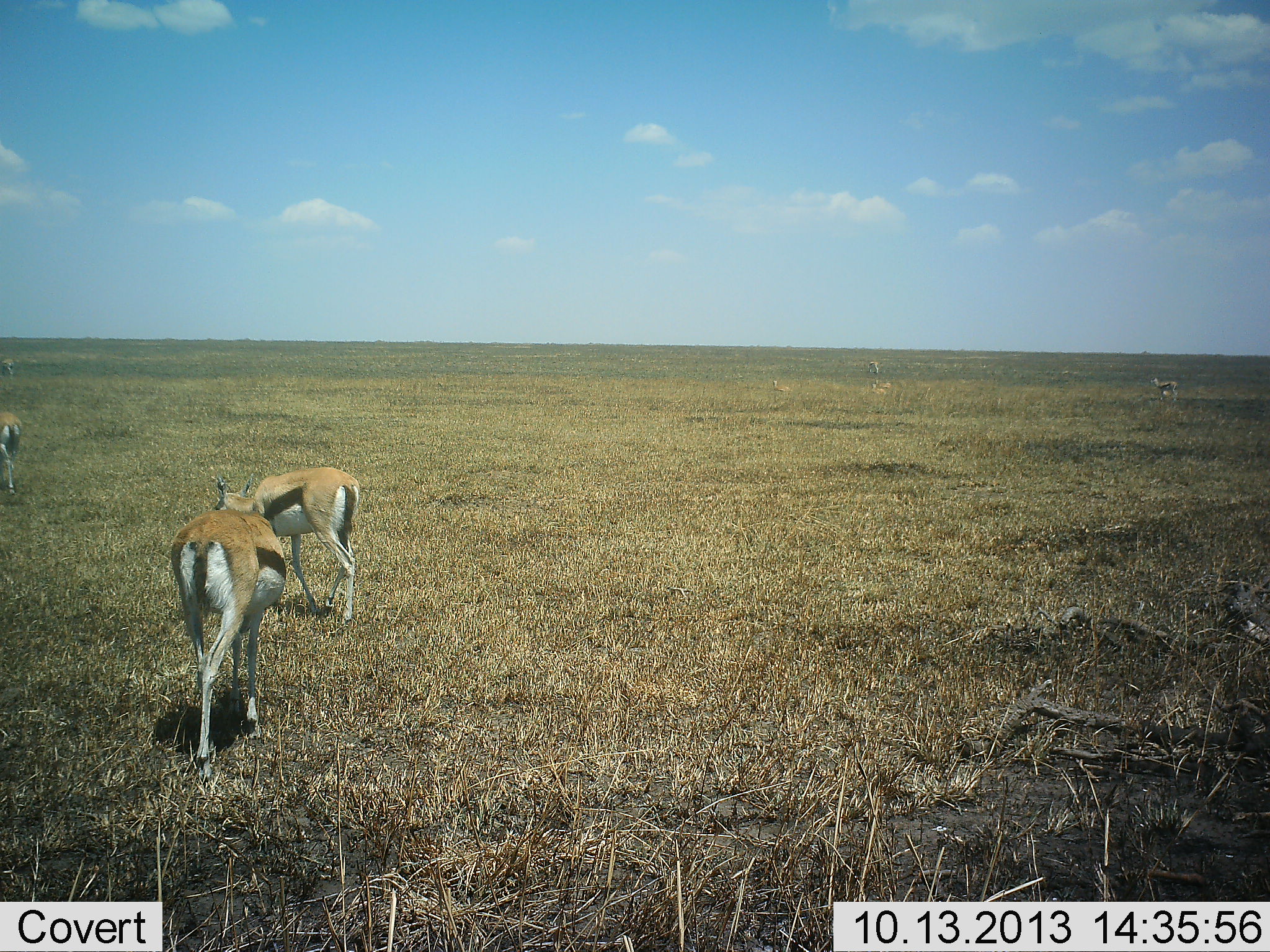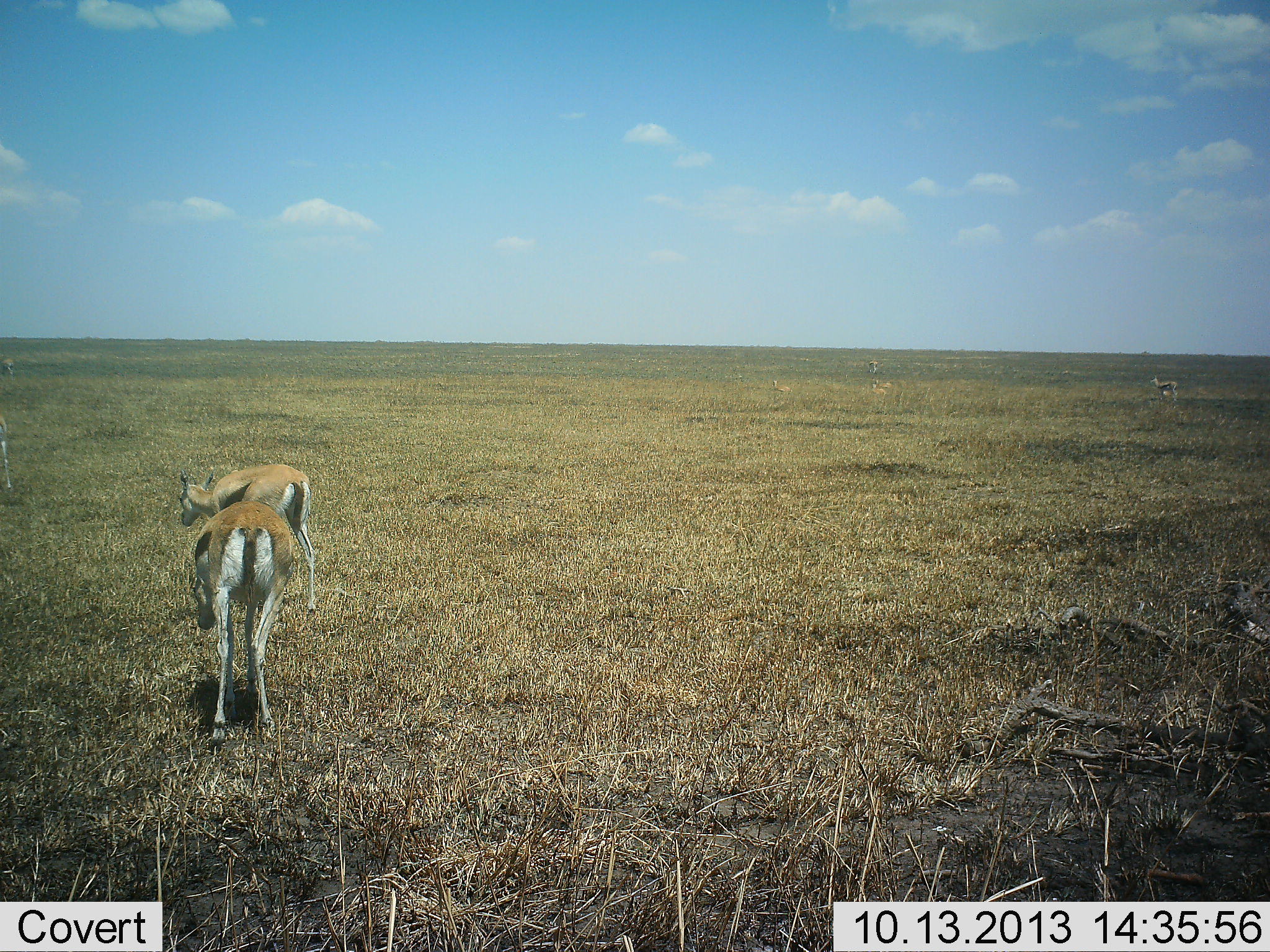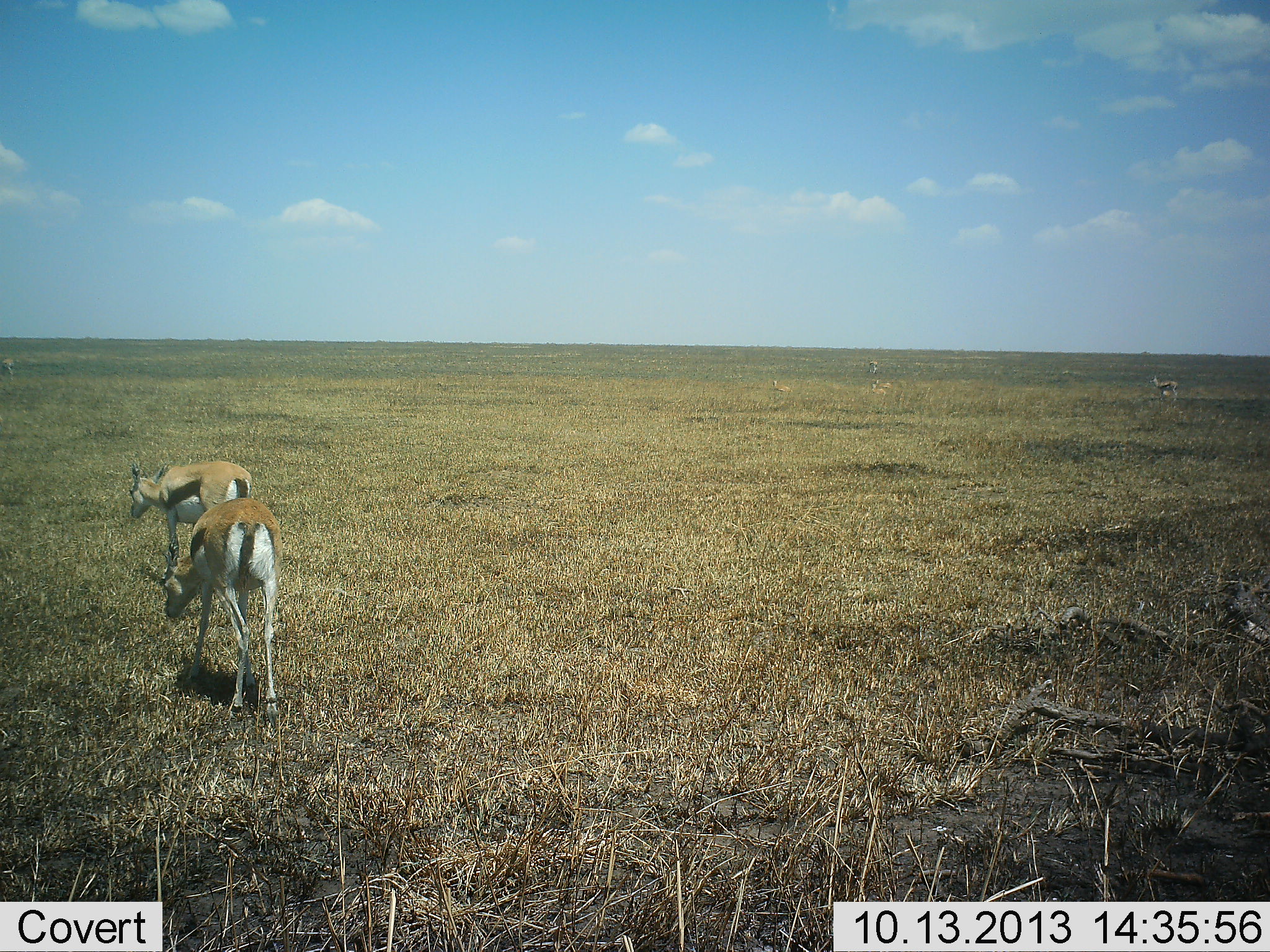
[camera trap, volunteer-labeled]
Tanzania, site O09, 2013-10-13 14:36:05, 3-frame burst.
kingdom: Animalia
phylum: Chordata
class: Mammalia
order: Artiodactyla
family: Bovidae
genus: Eudorcas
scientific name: Eudorcas thomsonii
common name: thomson's gazelle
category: gazellethomsons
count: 3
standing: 48%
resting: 7%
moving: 67%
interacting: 0%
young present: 4%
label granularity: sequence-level